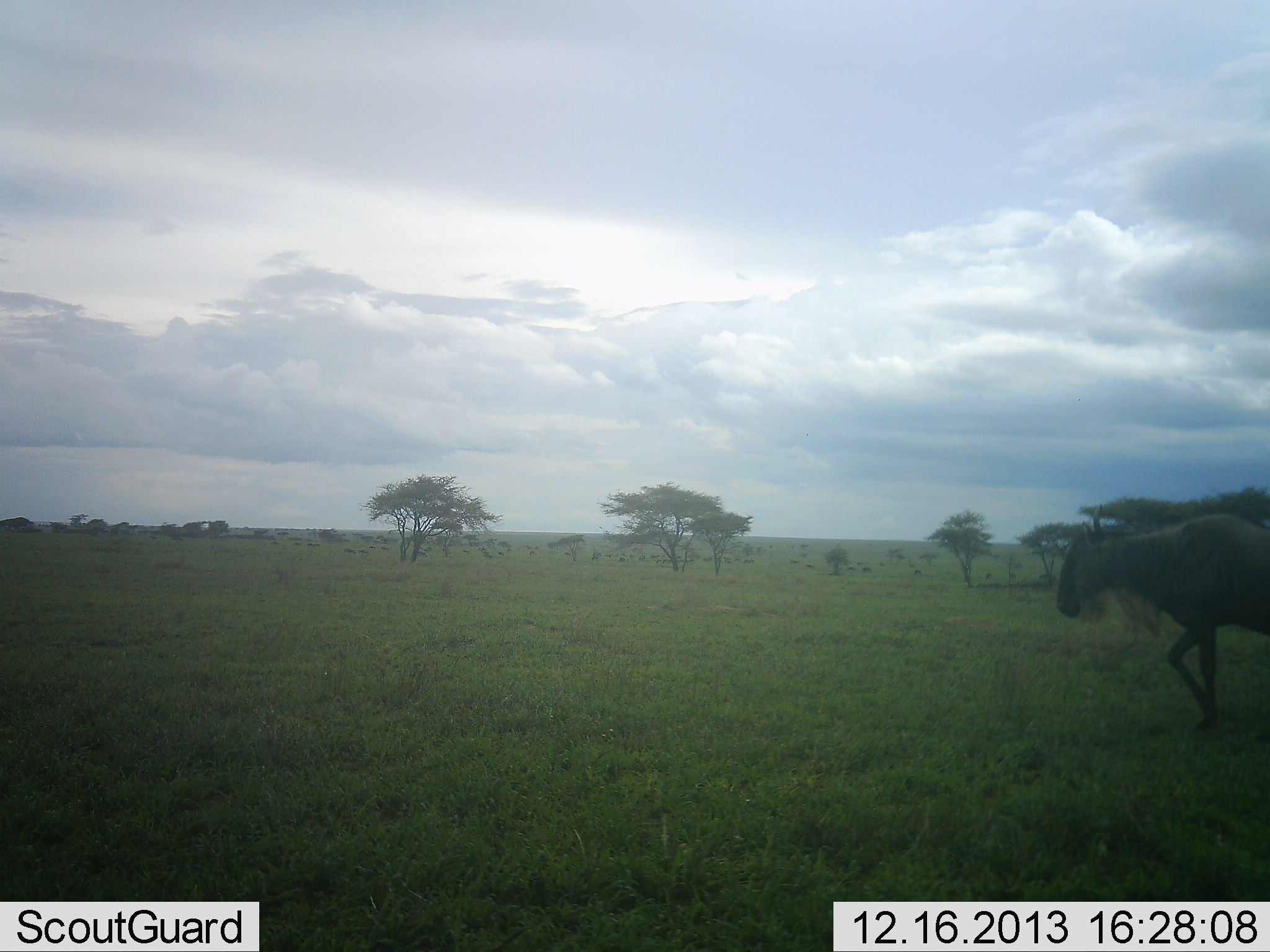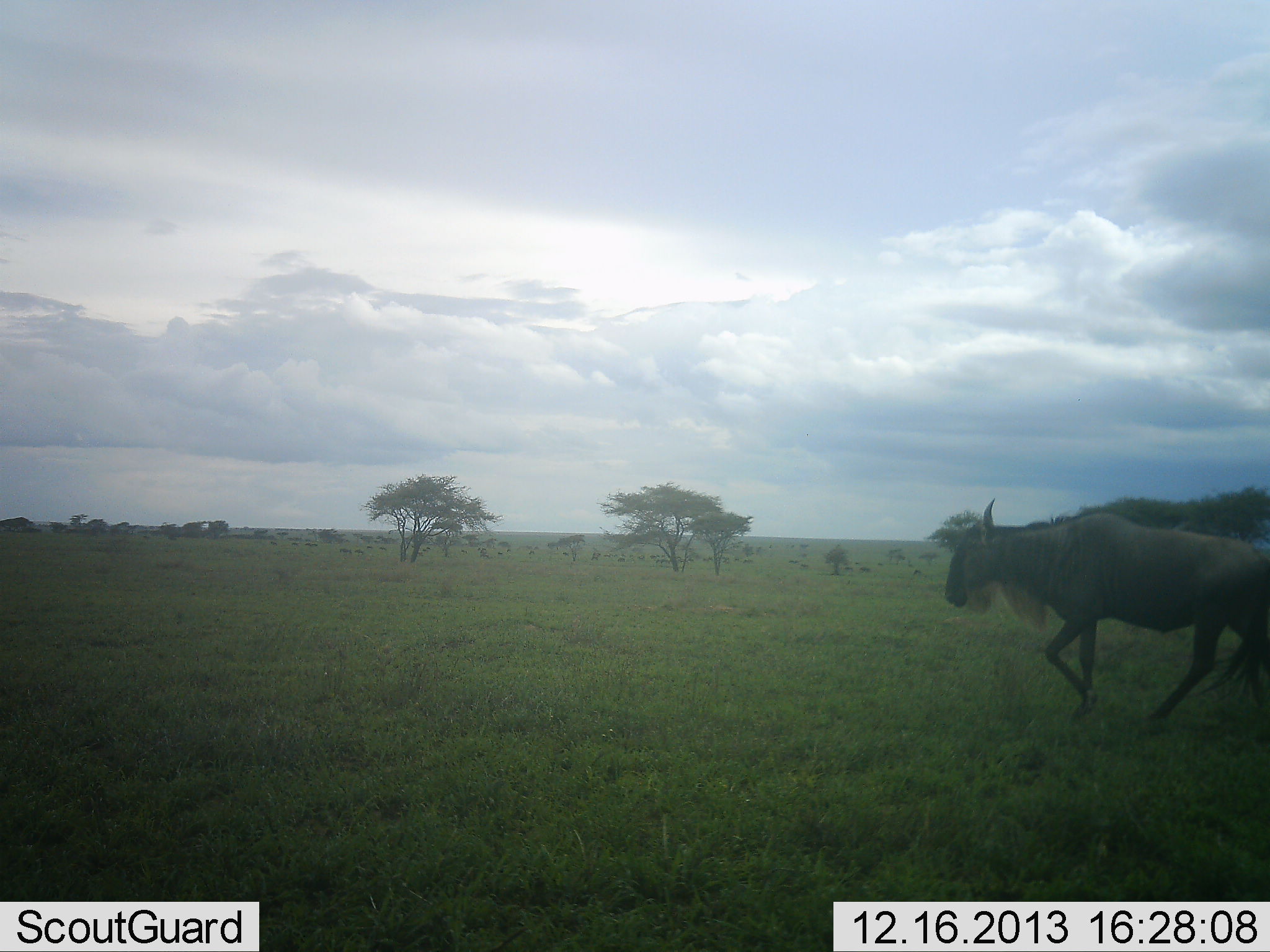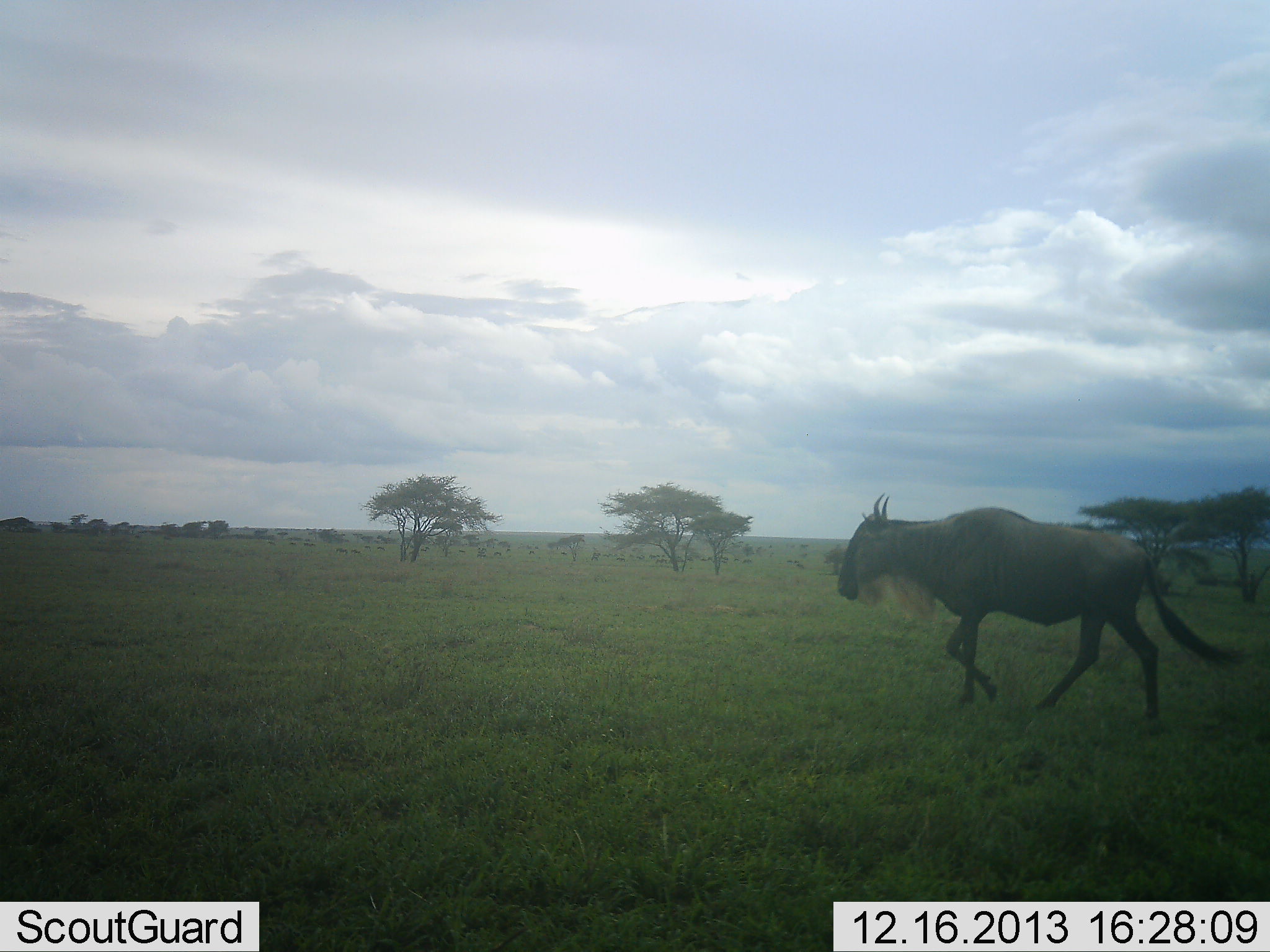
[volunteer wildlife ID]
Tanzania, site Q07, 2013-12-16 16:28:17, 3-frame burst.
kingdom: Animalia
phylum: Chordata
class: Mammalia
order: Artiodactyla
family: Bovidae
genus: Connochaetes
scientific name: Connochaetes taurinus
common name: blue wildebeest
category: wildebeest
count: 1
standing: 10%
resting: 0%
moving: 100%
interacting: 0%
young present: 0%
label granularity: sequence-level